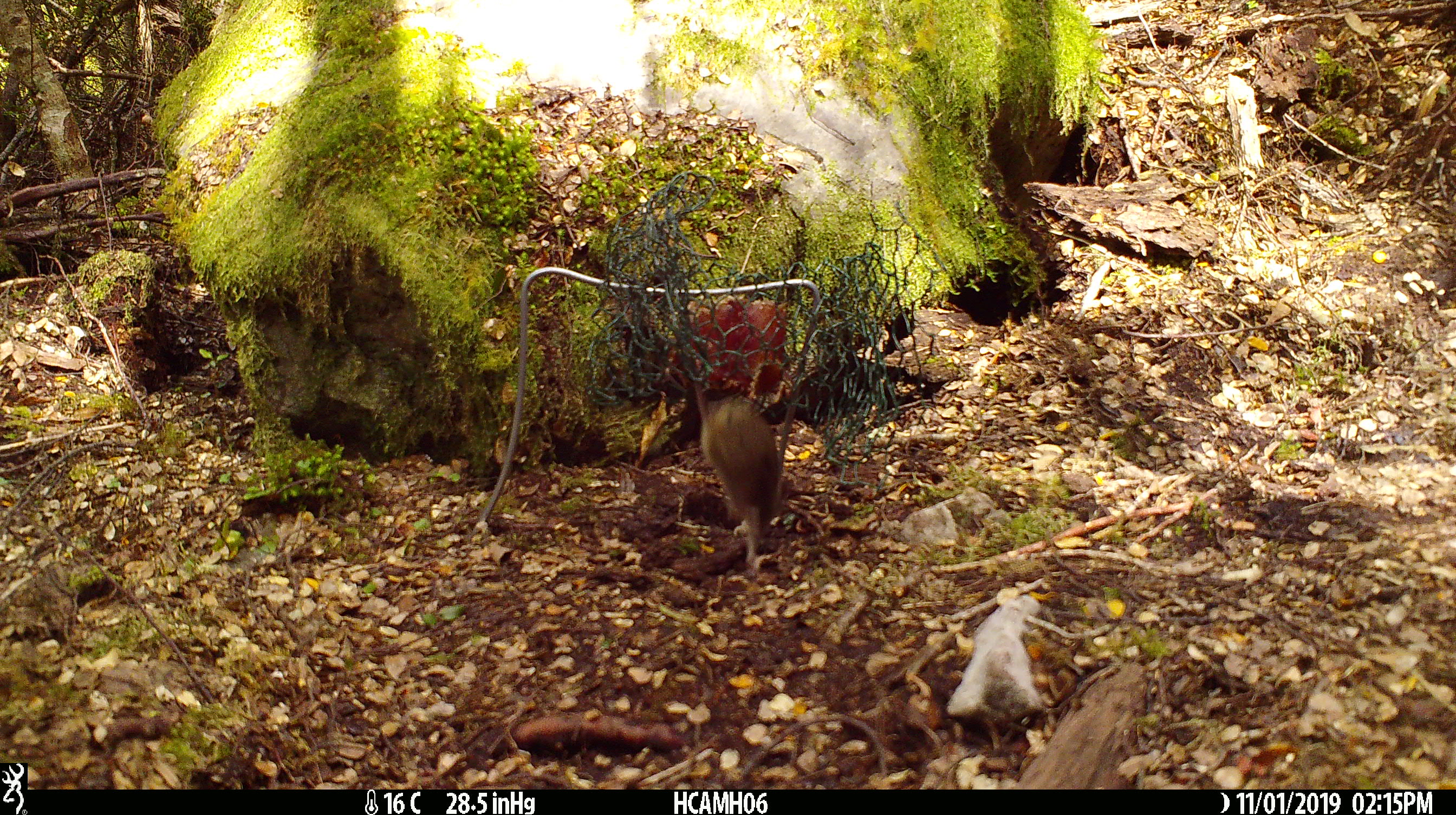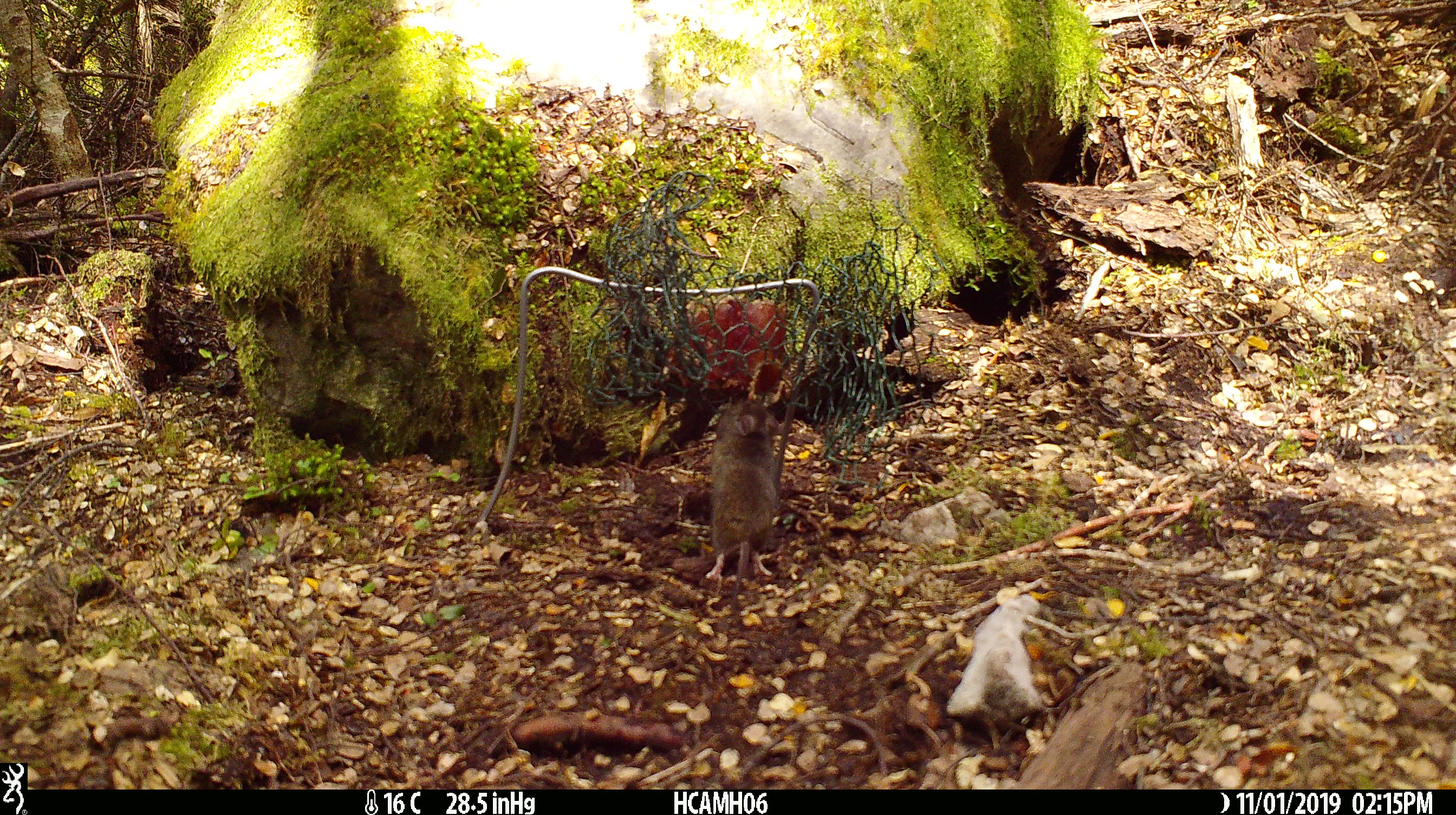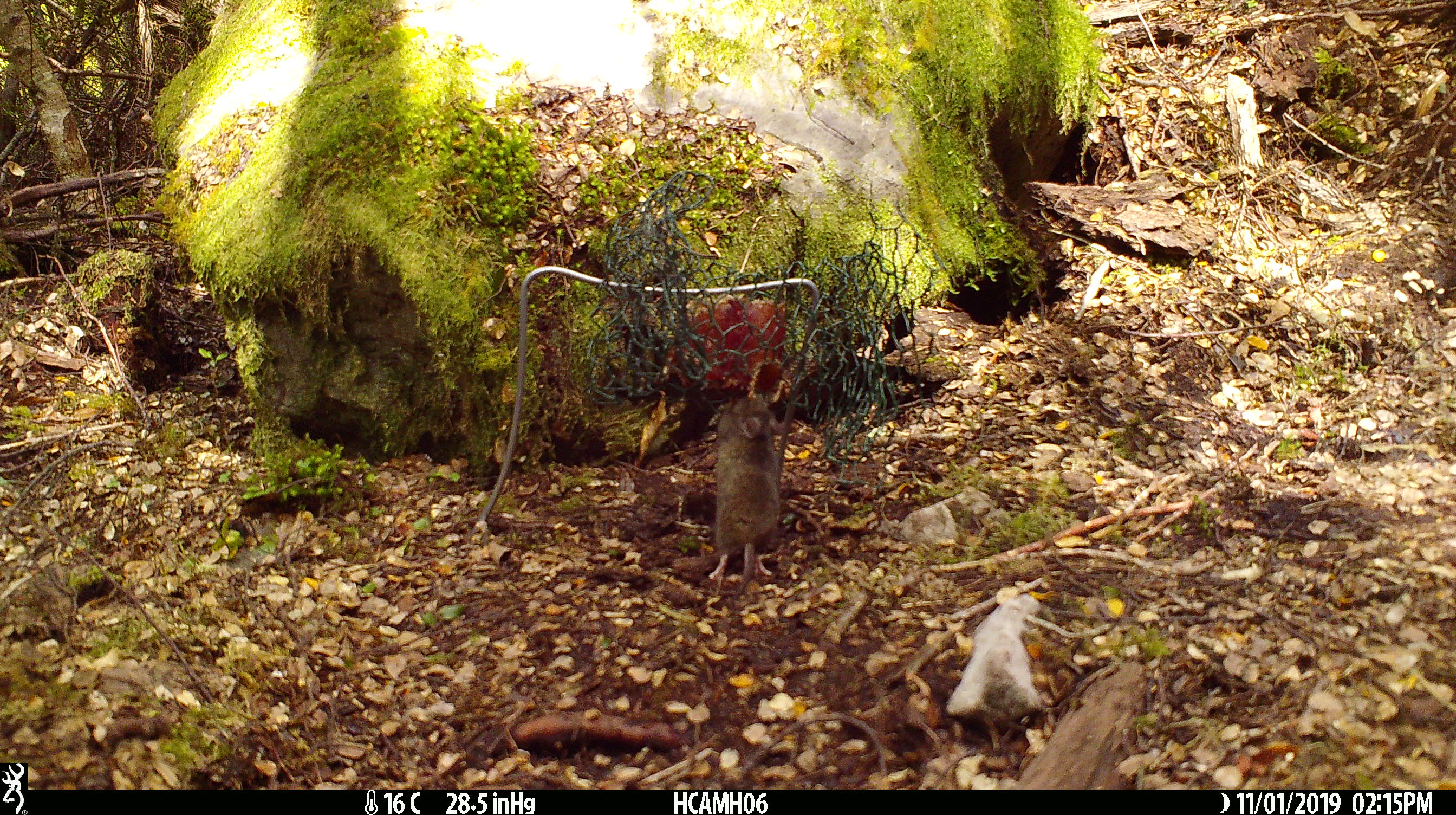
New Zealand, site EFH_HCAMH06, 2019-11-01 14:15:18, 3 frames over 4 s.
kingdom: Animalia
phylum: Chordata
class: Mammalia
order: Rodentia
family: Muridae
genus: Mus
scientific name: Mus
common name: mouse